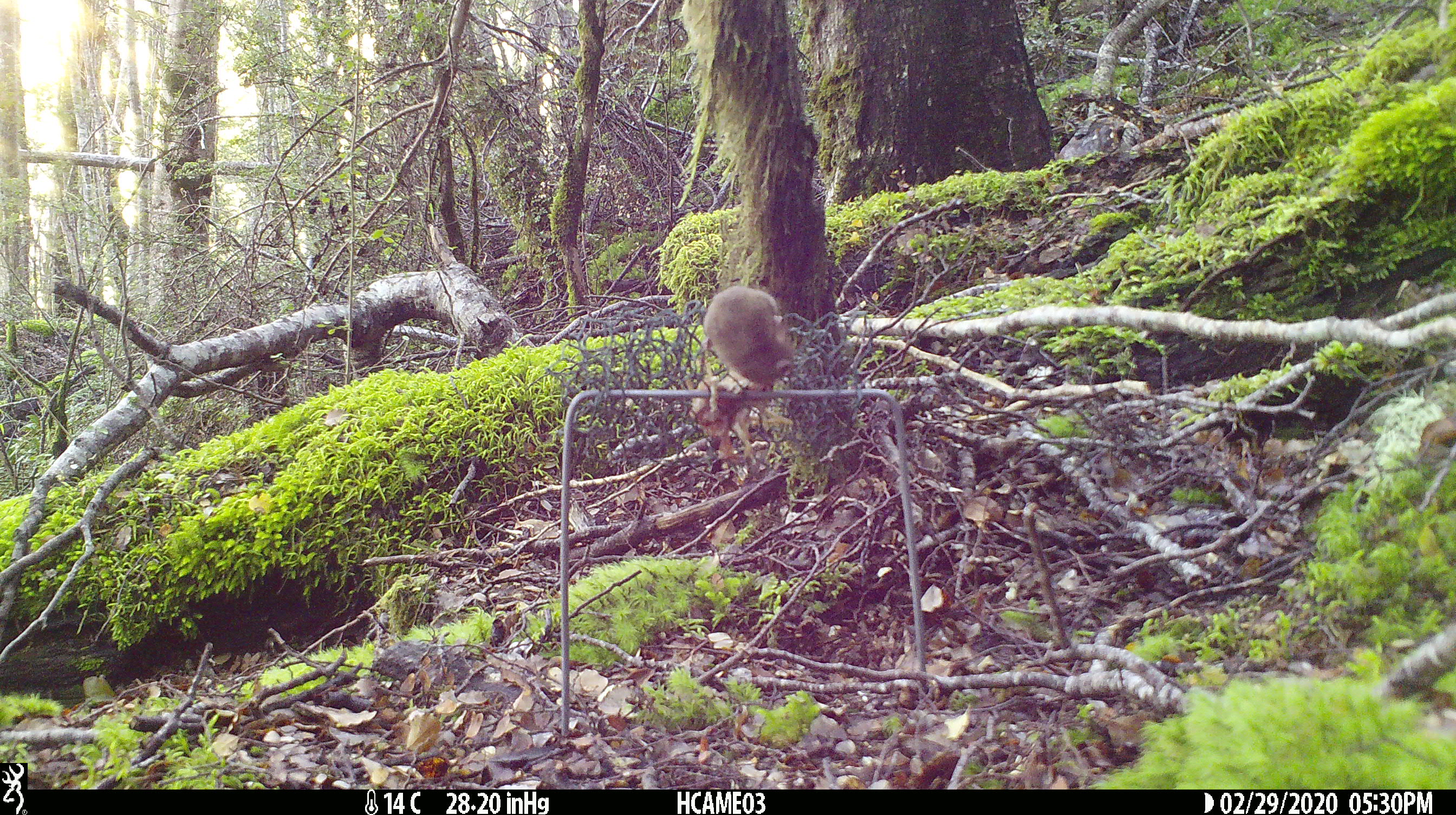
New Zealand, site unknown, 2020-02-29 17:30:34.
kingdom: Animalia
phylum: Chordata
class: Mammalia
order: Rodentia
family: Muridae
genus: Mus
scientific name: Mus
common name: mouse